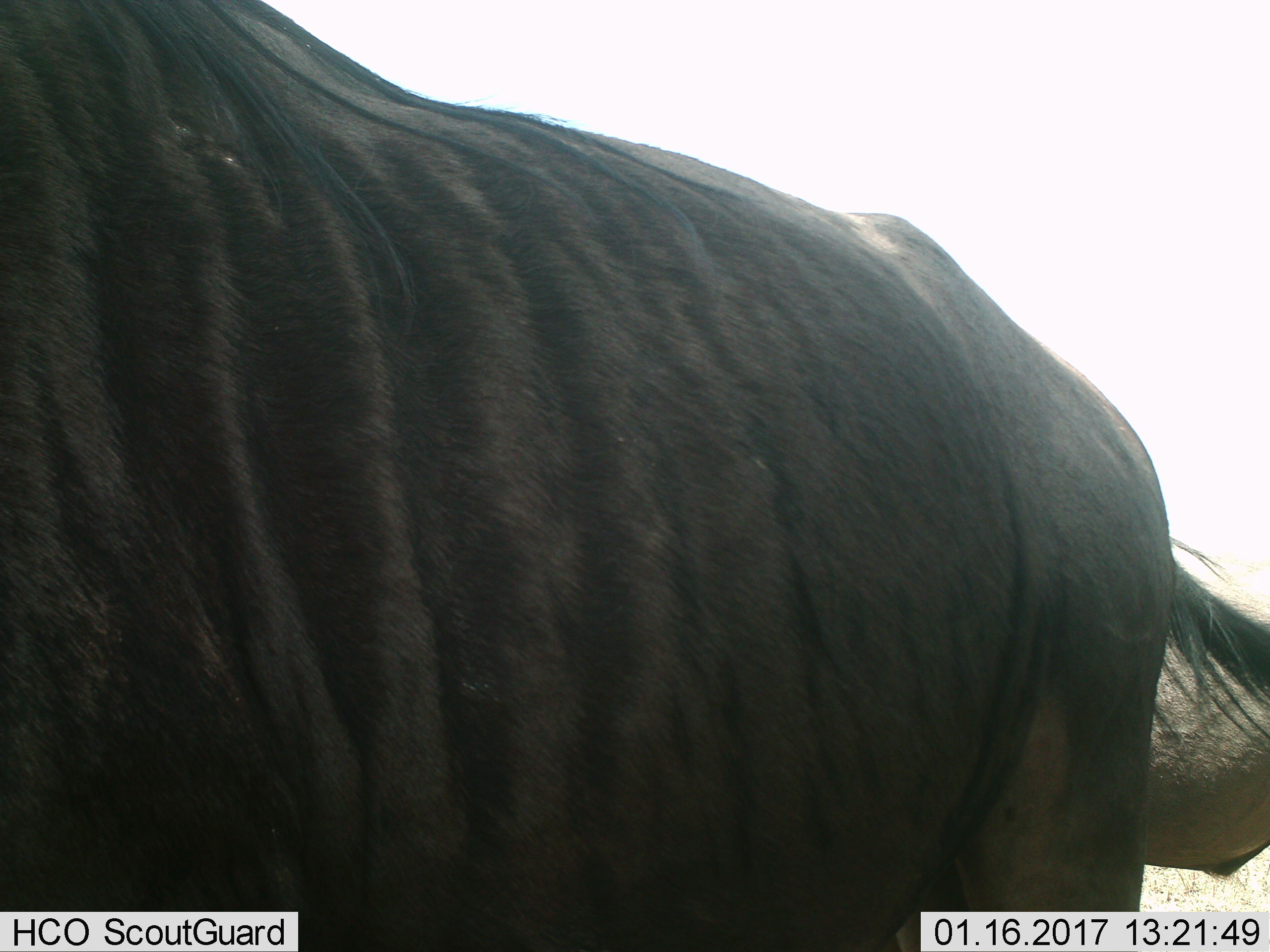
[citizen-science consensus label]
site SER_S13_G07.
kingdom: Animalia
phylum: Chordata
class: Mammalia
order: Artiodactyla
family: Bovidae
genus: Connochaetes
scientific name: Connochaetes taurinus taurinus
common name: blue wildebeest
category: wildebeestblue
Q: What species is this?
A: Wildebeestblue (blue wildebeest) (Connochaetes taurinus taurinus).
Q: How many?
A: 2.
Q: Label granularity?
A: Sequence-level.